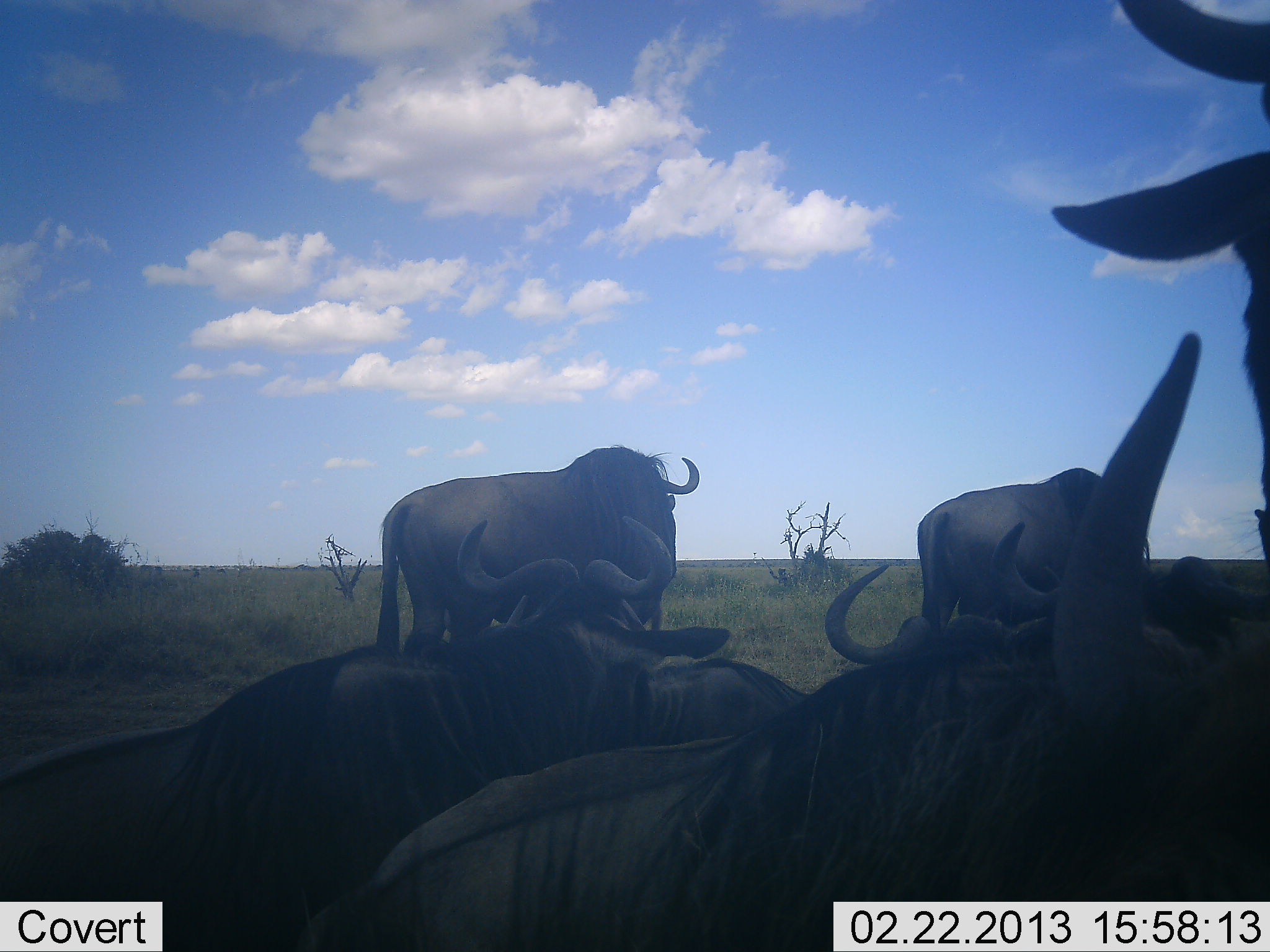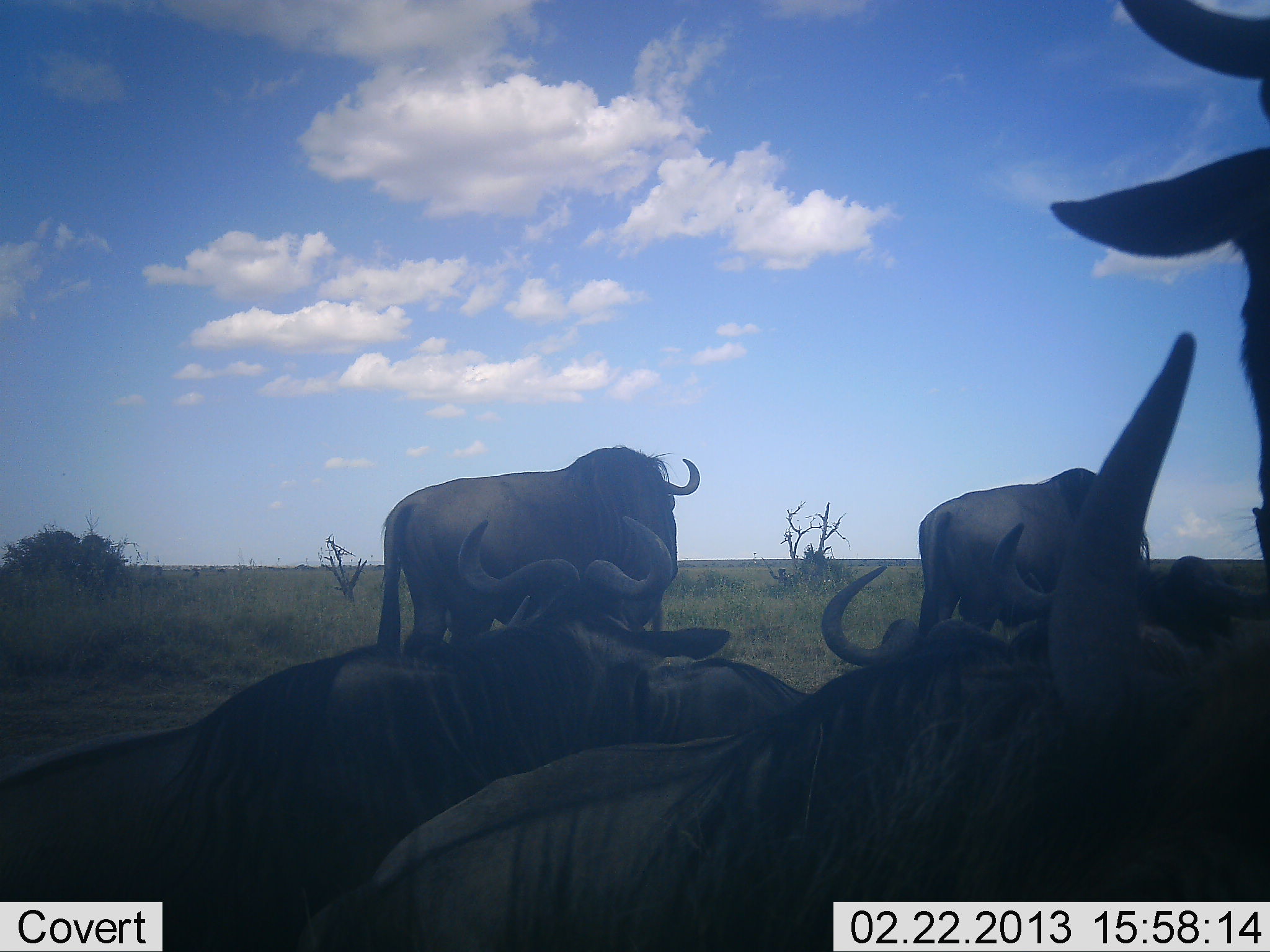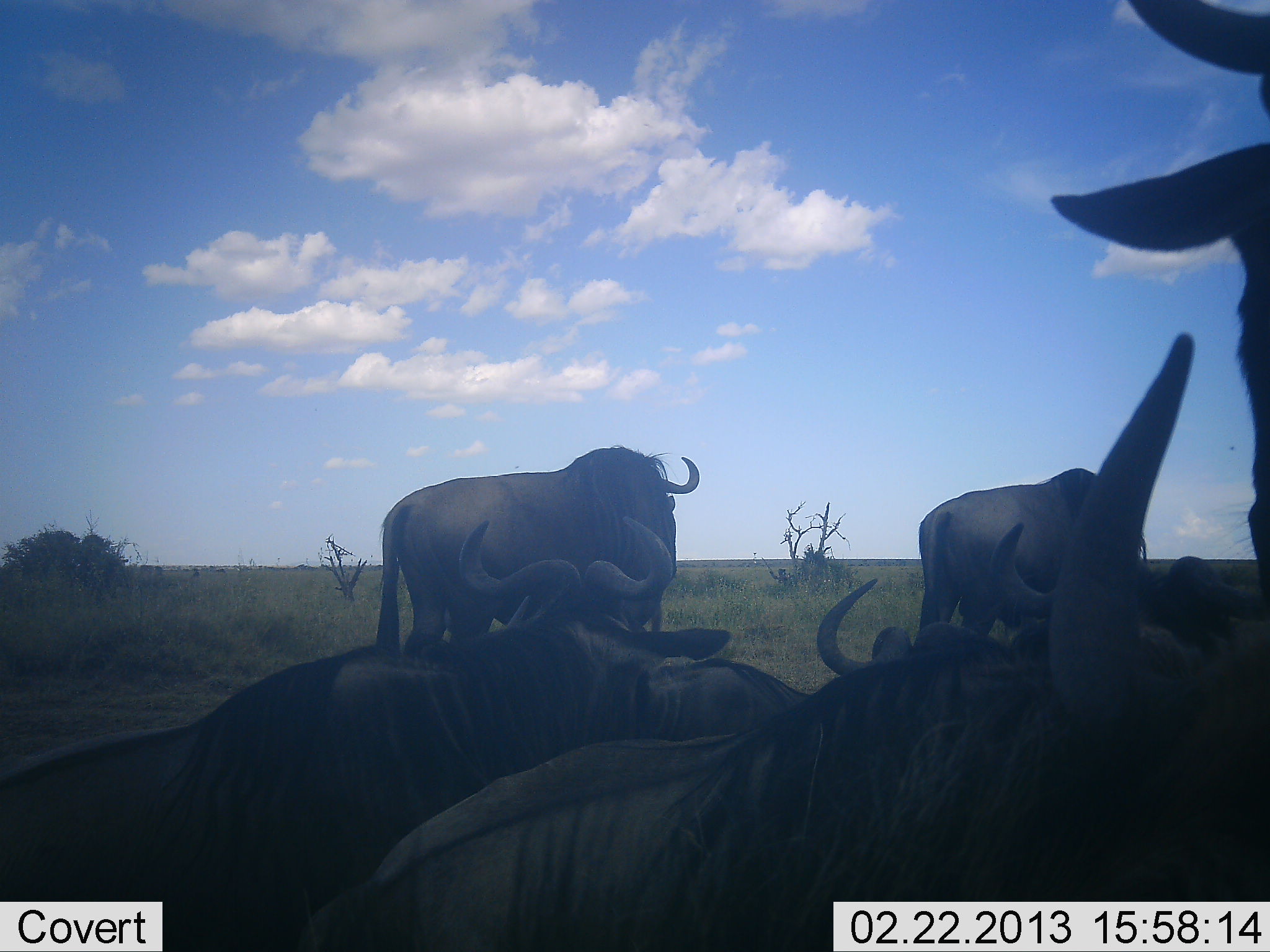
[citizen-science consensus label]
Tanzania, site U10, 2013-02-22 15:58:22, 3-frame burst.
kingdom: Animalia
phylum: Chordata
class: Mammalia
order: Artiodactyla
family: Bovidae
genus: Connochaetes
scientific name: Connochaetes taurinus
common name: blue wildebeest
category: wildebeest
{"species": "wildebeest (blue wildebeest) (Connochaetes taurinus)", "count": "7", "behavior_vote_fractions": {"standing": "57%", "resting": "89%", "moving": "3%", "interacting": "14%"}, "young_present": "3%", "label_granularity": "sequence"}